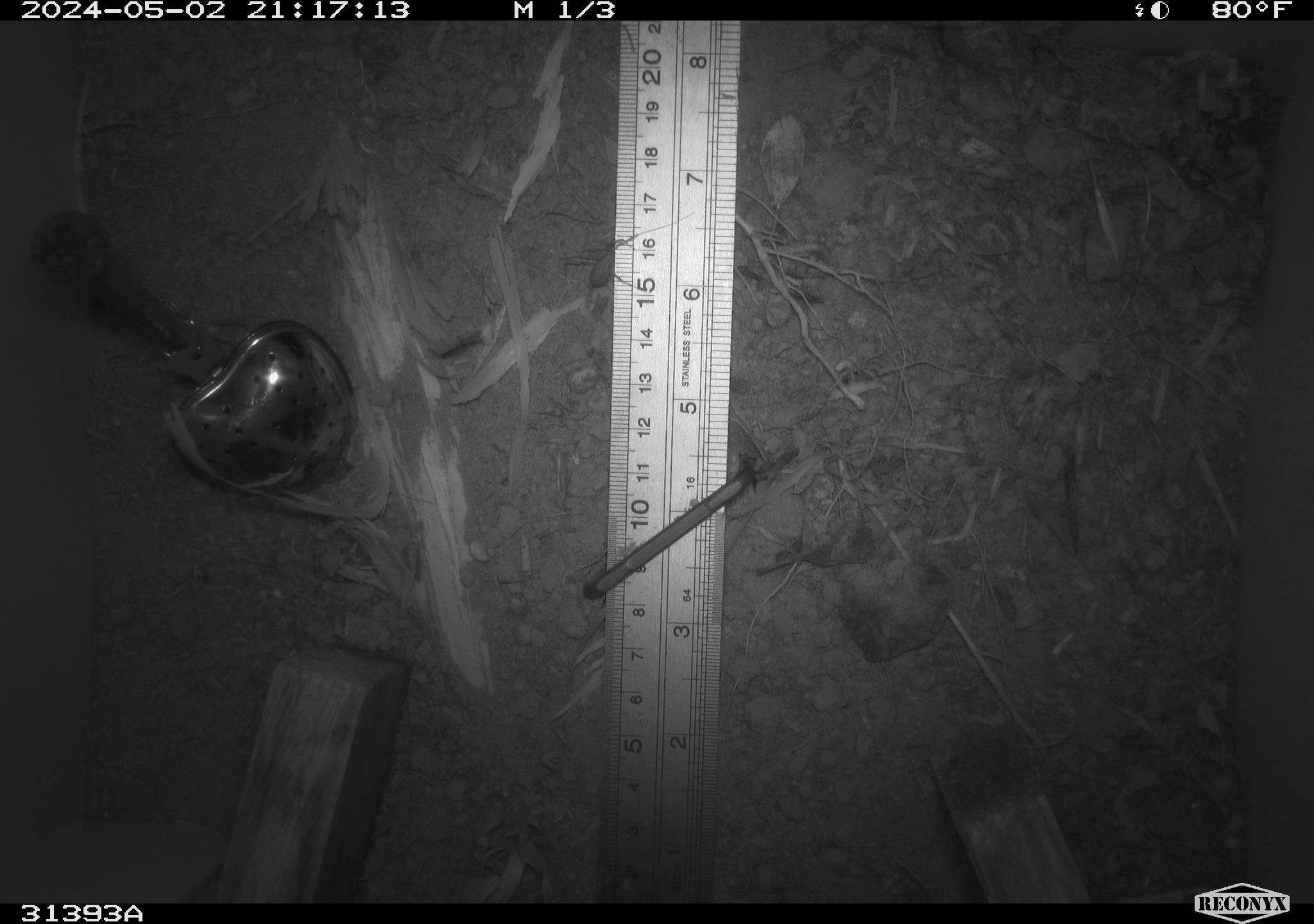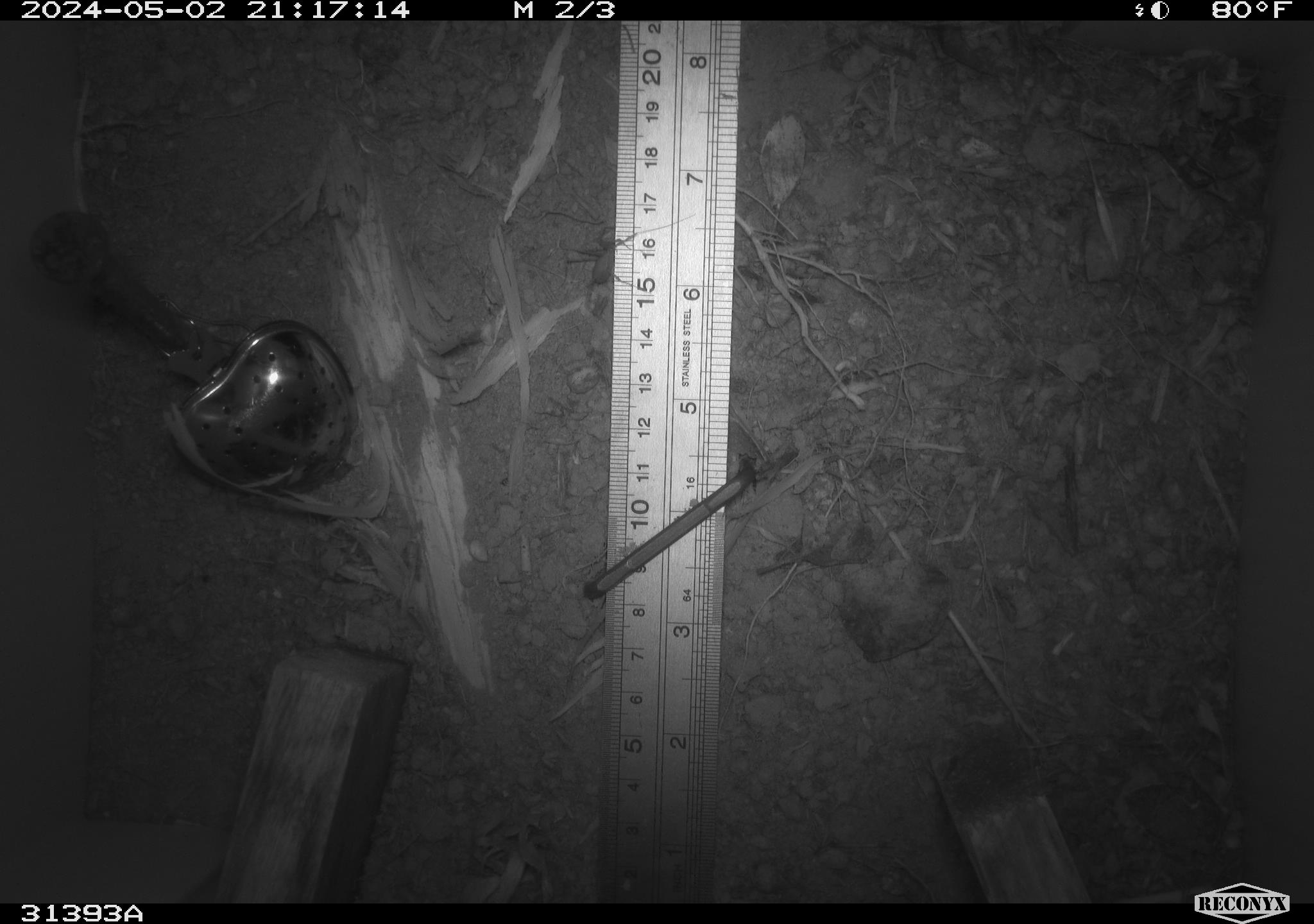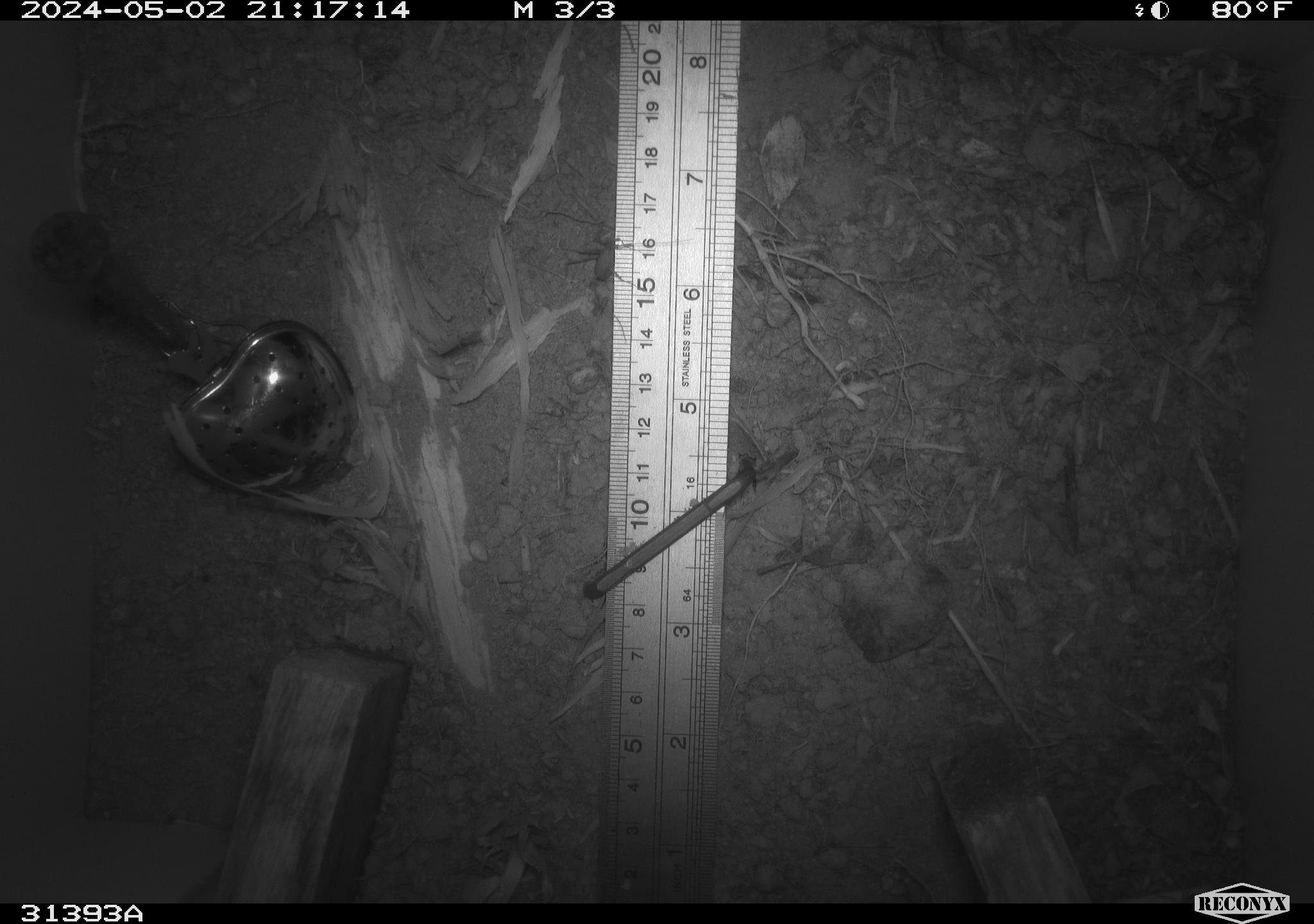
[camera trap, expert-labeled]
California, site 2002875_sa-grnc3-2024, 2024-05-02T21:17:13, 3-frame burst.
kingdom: Animalia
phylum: Arthropoda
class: Insecta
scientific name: Insecta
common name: insect